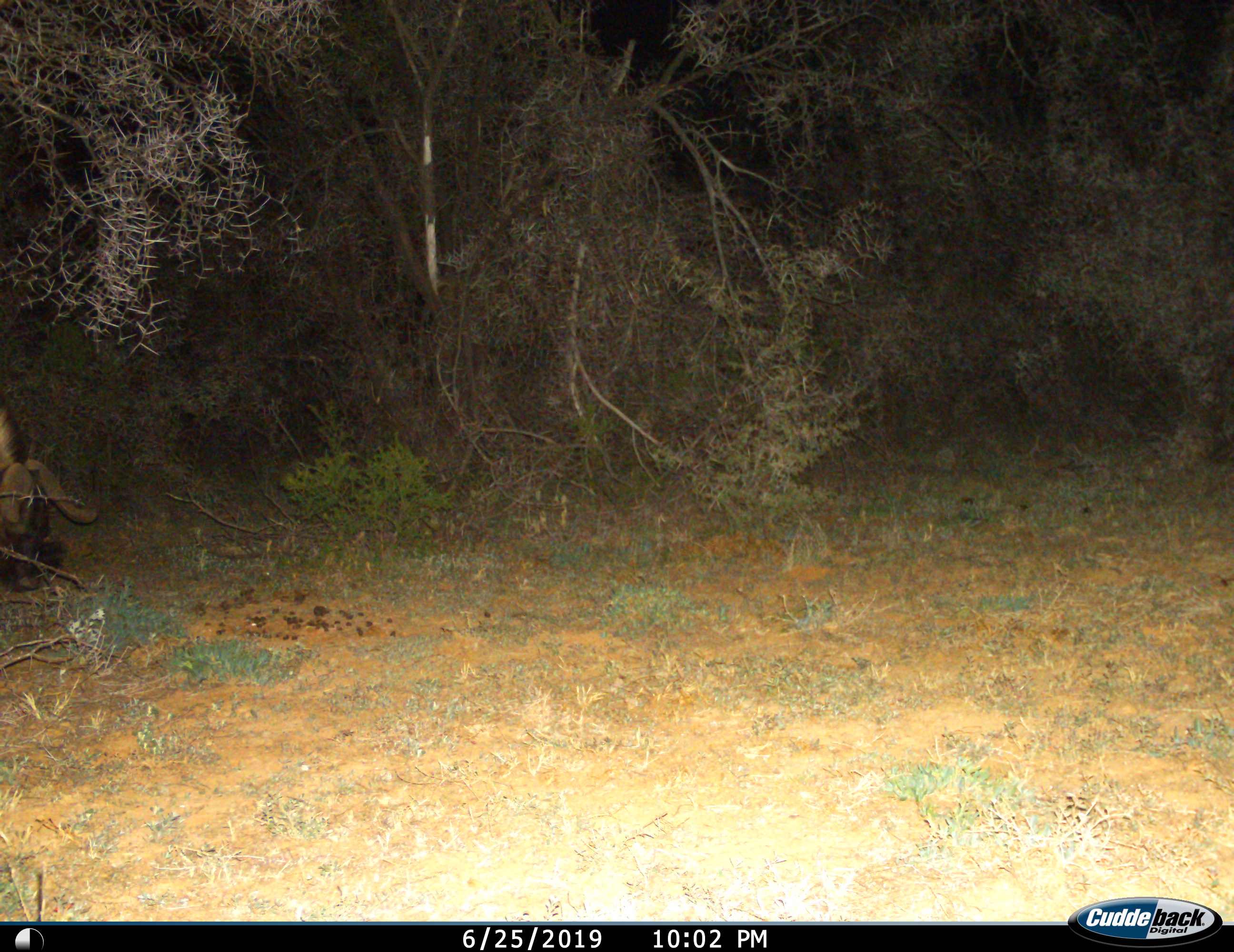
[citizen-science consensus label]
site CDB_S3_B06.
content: unidentified animal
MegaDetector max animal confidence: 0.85